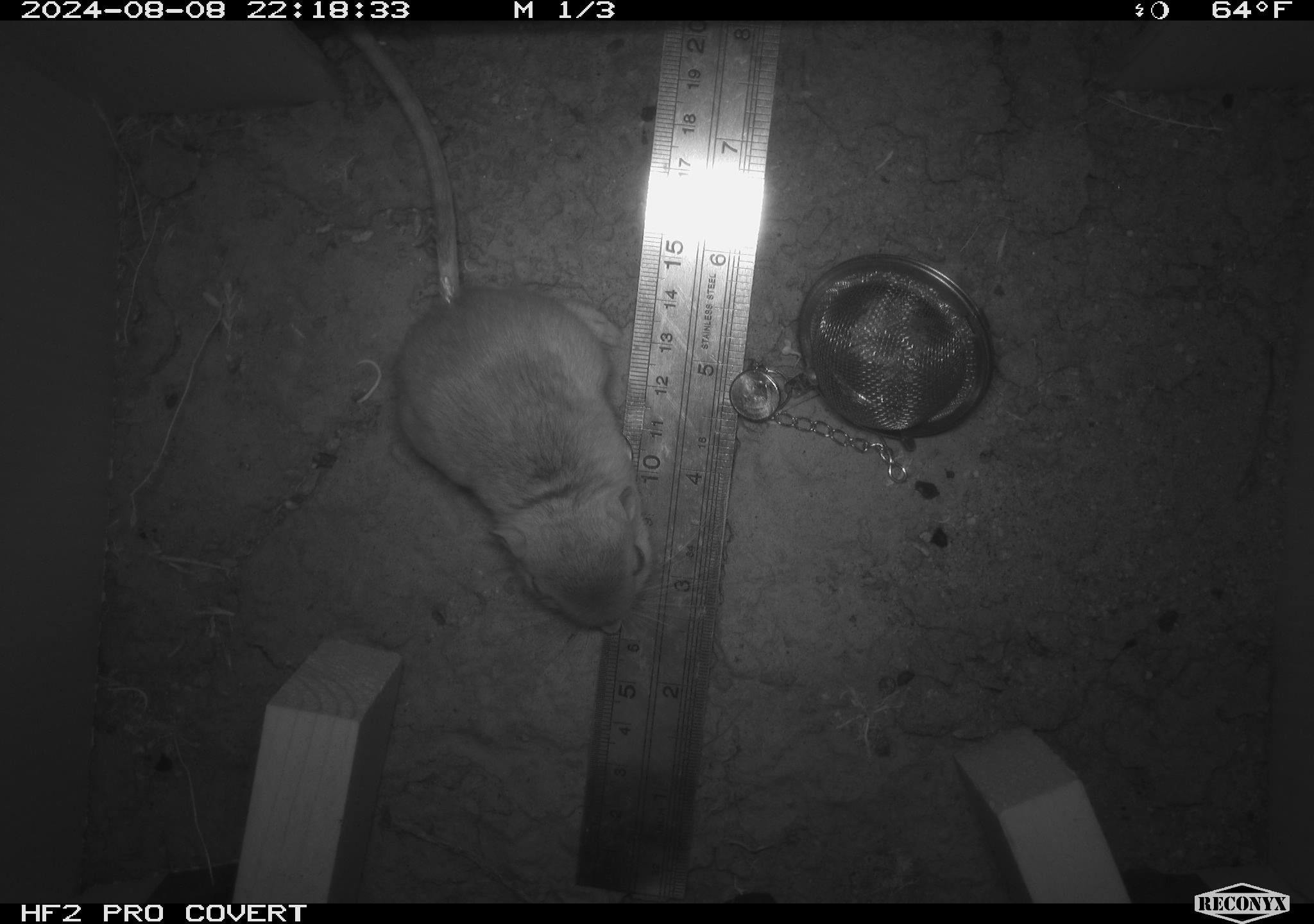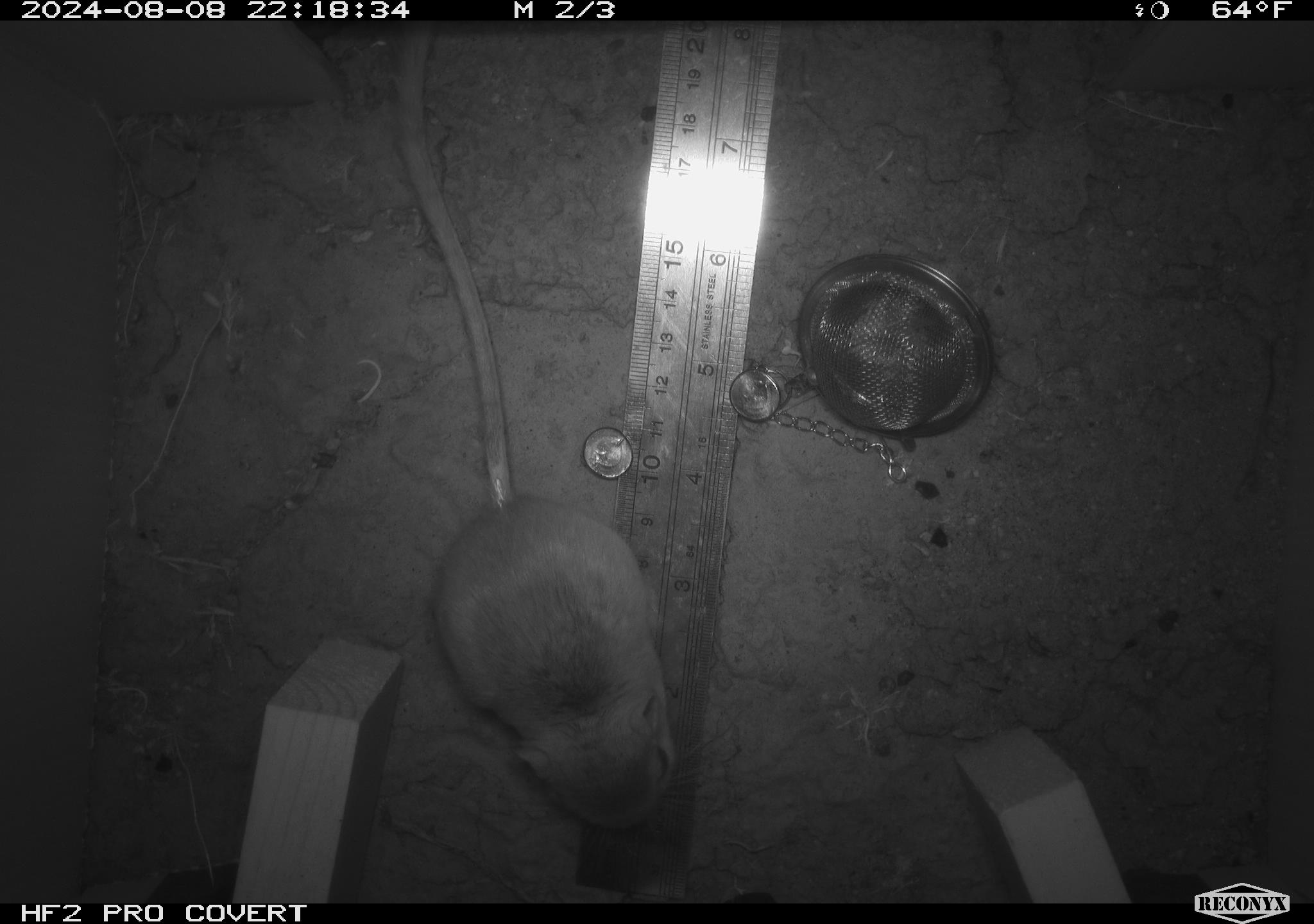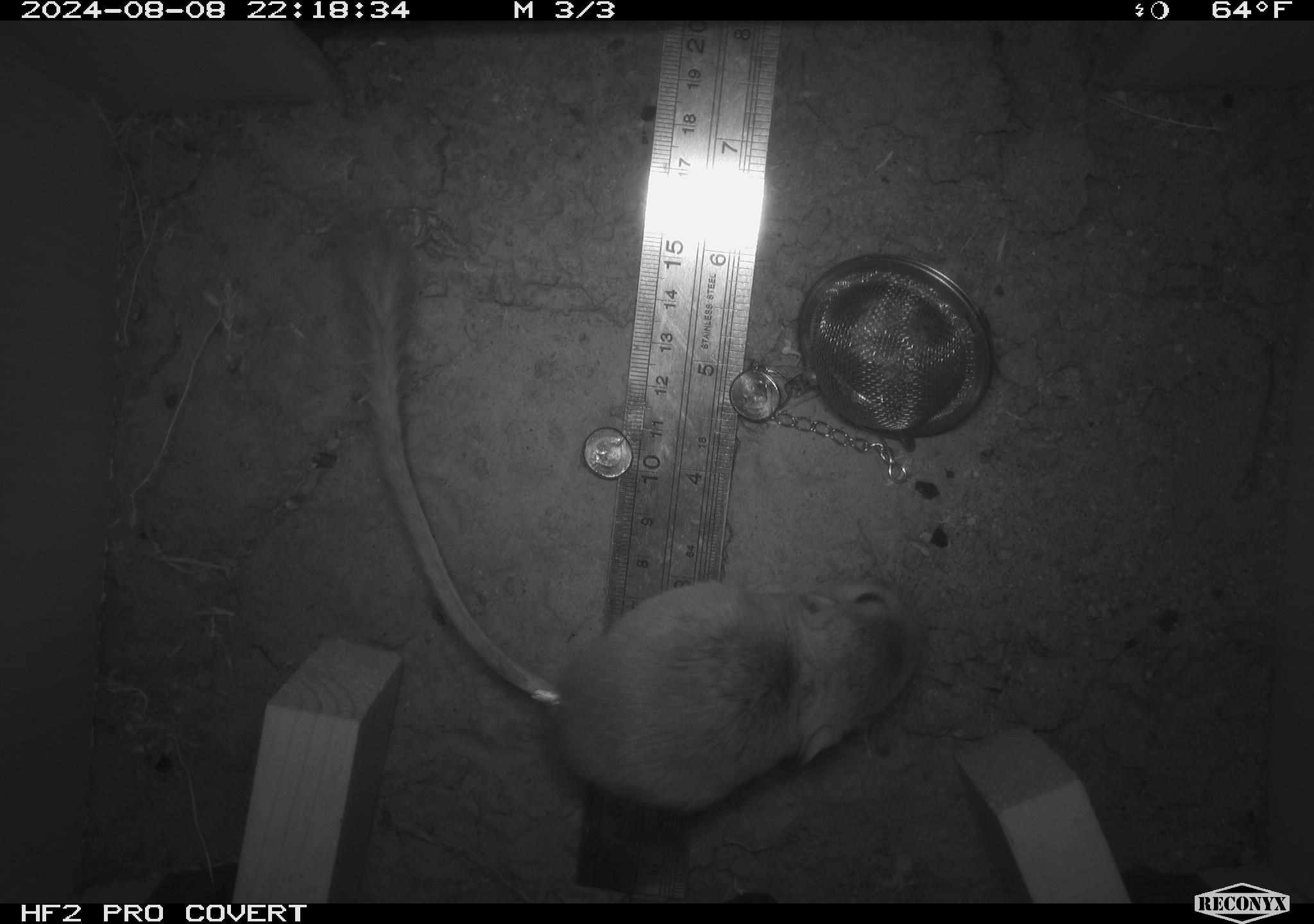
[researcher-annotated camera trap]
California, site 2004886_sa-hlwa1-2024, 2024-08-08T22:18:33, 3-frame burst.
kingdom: Animalia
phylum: Chordata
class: Mammalia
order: Rodentia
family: Heteromyidae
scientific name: Heteromyidae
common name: kangaroo rats and pocket mice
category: heteromyidae family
Heteromyidae family (kangaroo rats and pocket mice) (Heteromyidae).